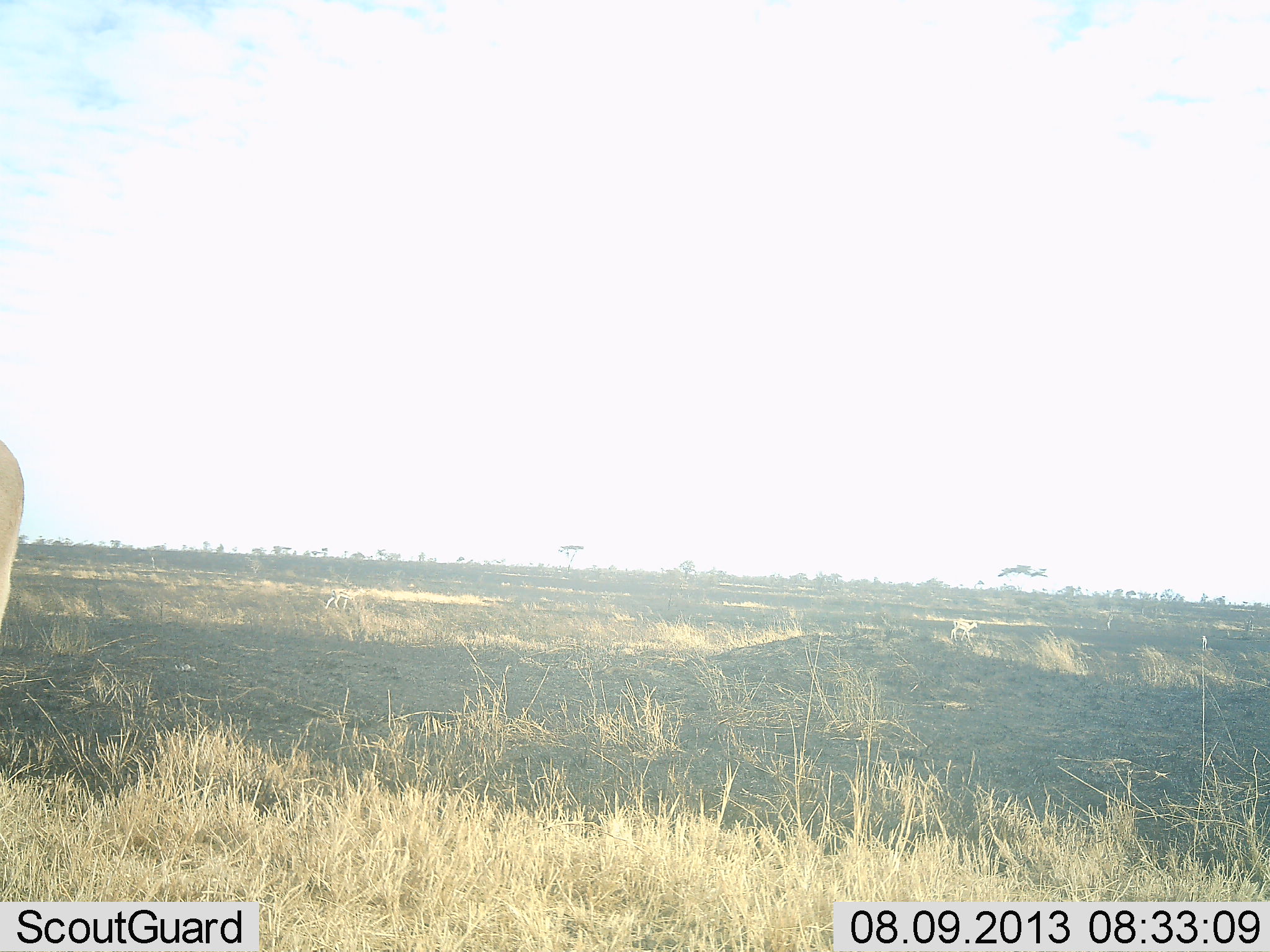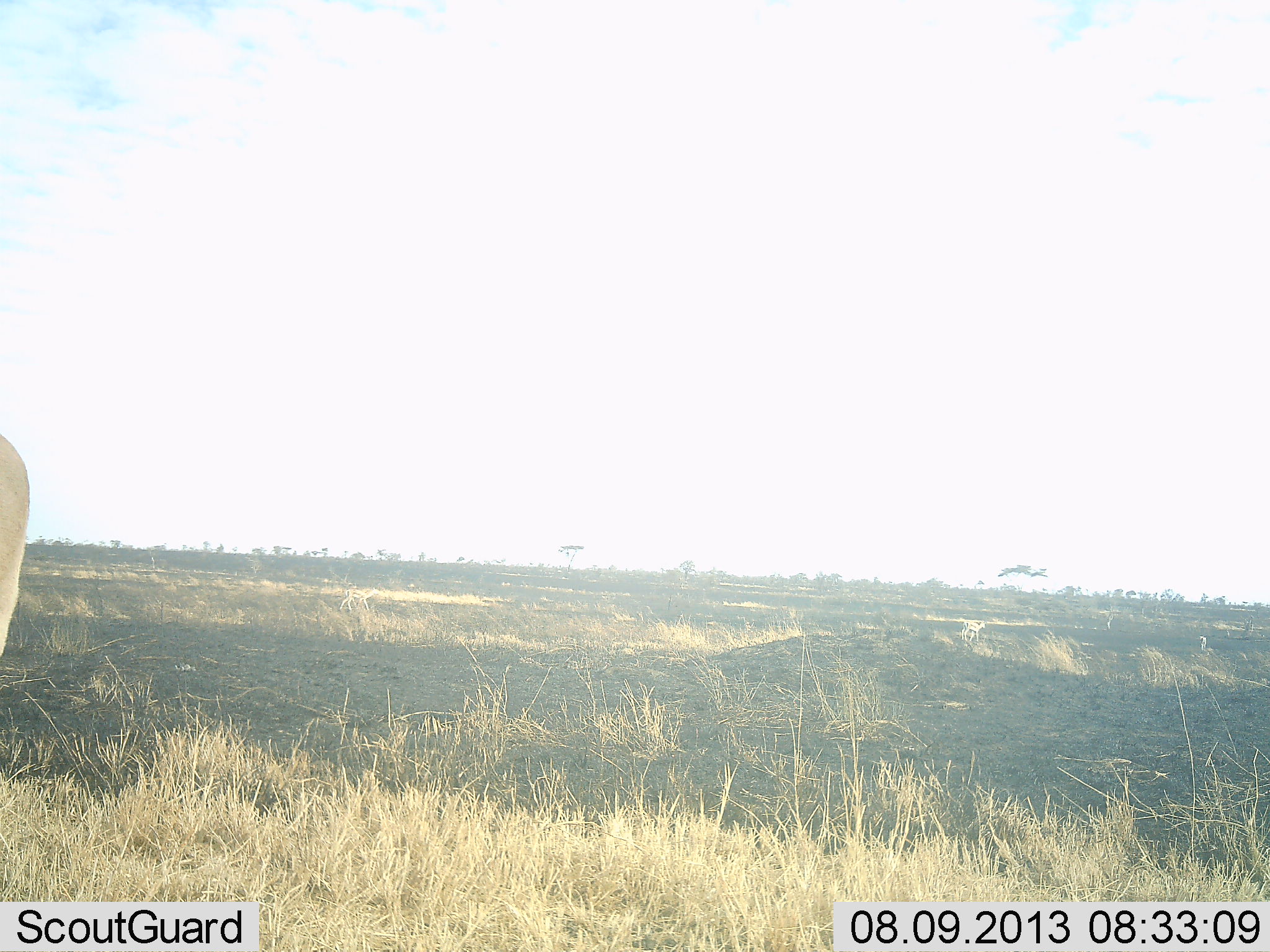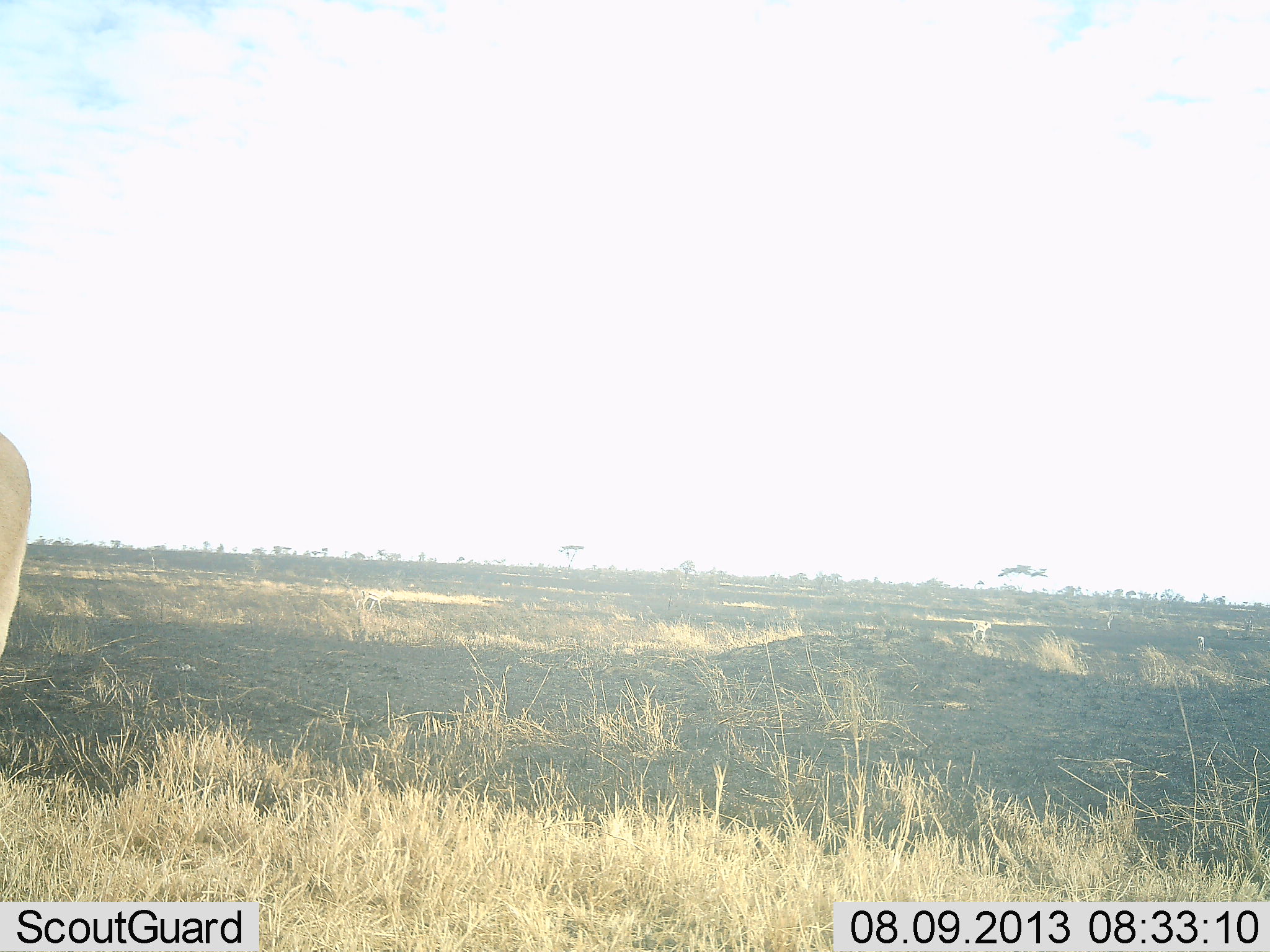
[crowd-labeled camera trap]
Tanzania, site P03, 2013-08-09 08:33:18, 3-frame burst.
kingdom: Animalia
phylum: Chordata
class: Mammalia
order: Artiodactyla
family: Bovidae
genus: Eudorcas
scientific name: Eudorcas thomsonii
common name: thomson's gazelle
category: gazellethomsons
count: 3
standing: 50%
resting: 0%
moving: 100%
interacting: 0%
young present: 0%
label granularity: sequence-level